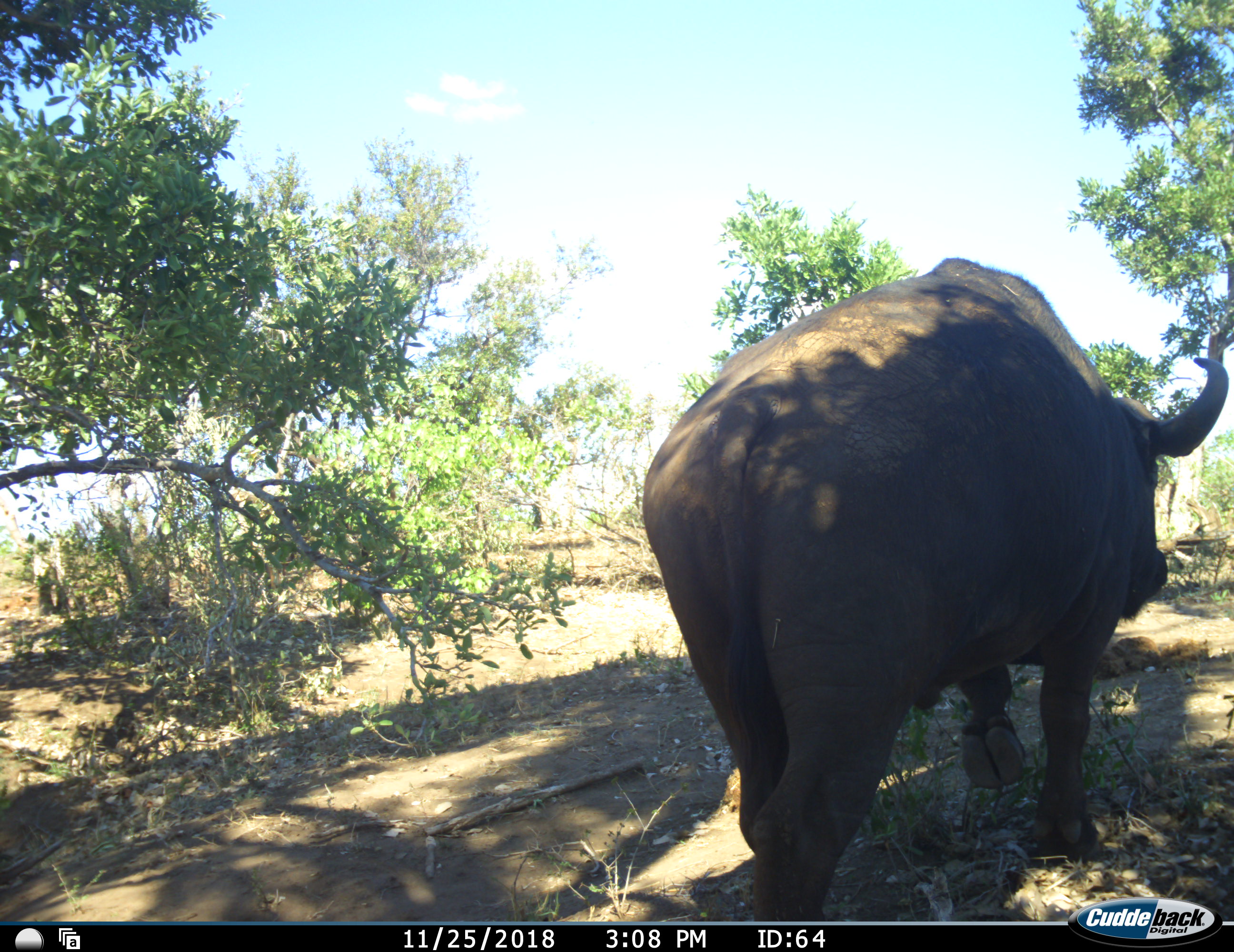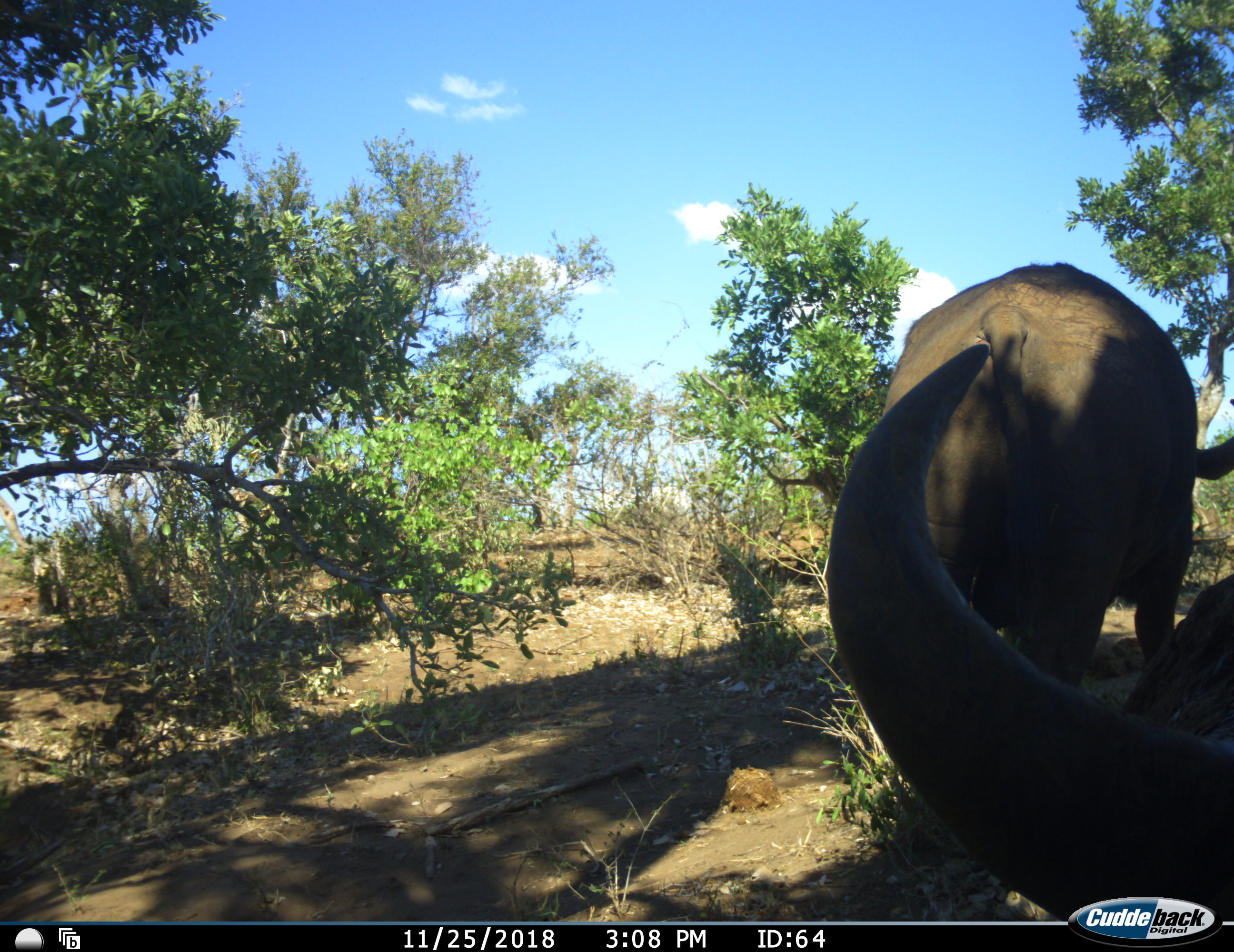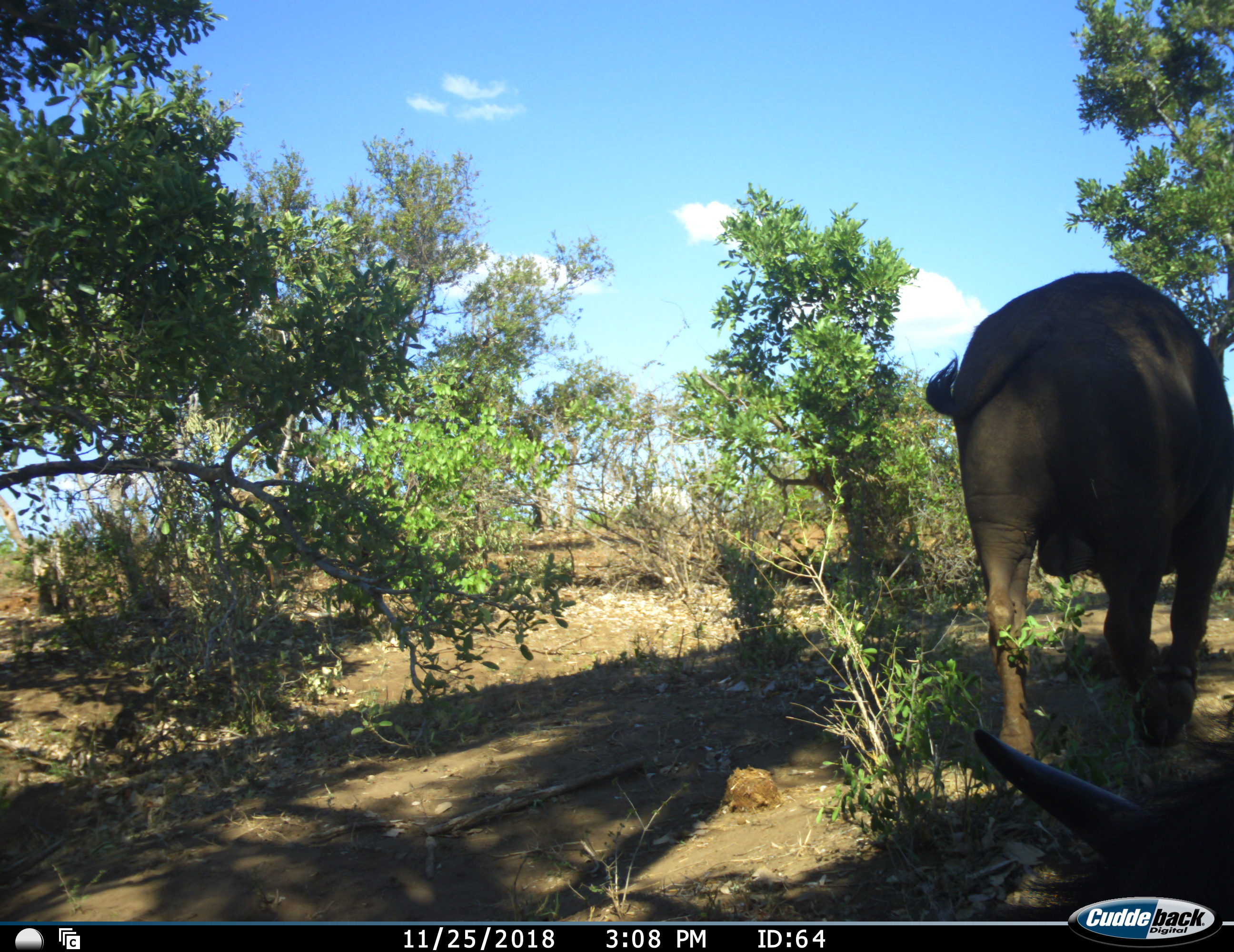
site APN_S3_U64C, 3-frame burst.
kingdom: Animalia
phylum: Chordata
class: Mammalia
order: Artiodactyla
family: Bovidae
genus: Syncerus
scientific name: Syncerus caffer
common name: african buffalo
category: buffalo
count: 2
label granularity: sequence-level